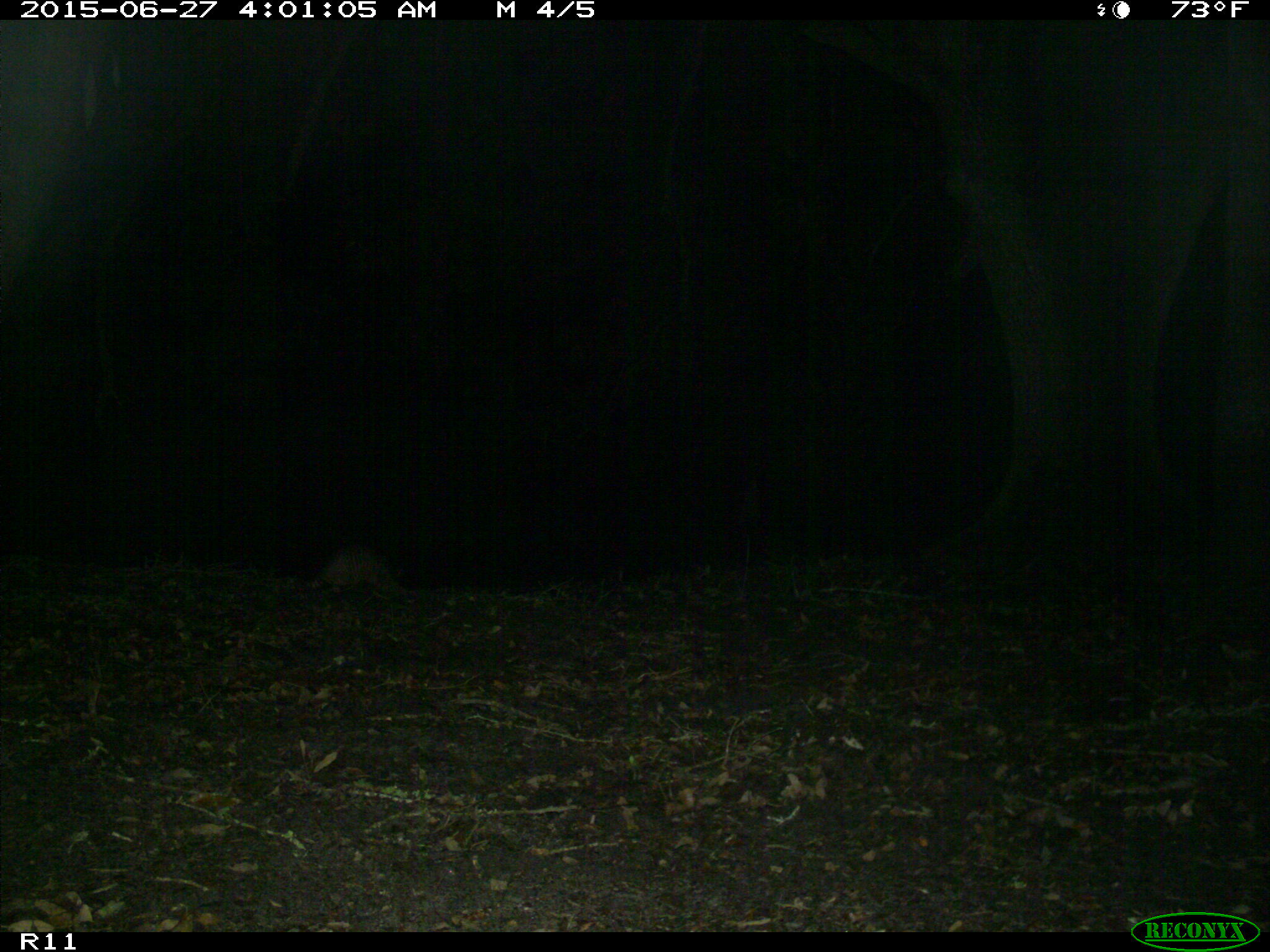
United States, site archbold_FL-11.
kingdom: Animalia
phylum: Chordata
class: Mammalia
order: Cingulata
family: Dasypodidae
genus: Dasypus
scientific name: Dasypus novemcinctus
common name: nine-banded armadillo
Dasypus novemcinctus (nine-banded armadillo).